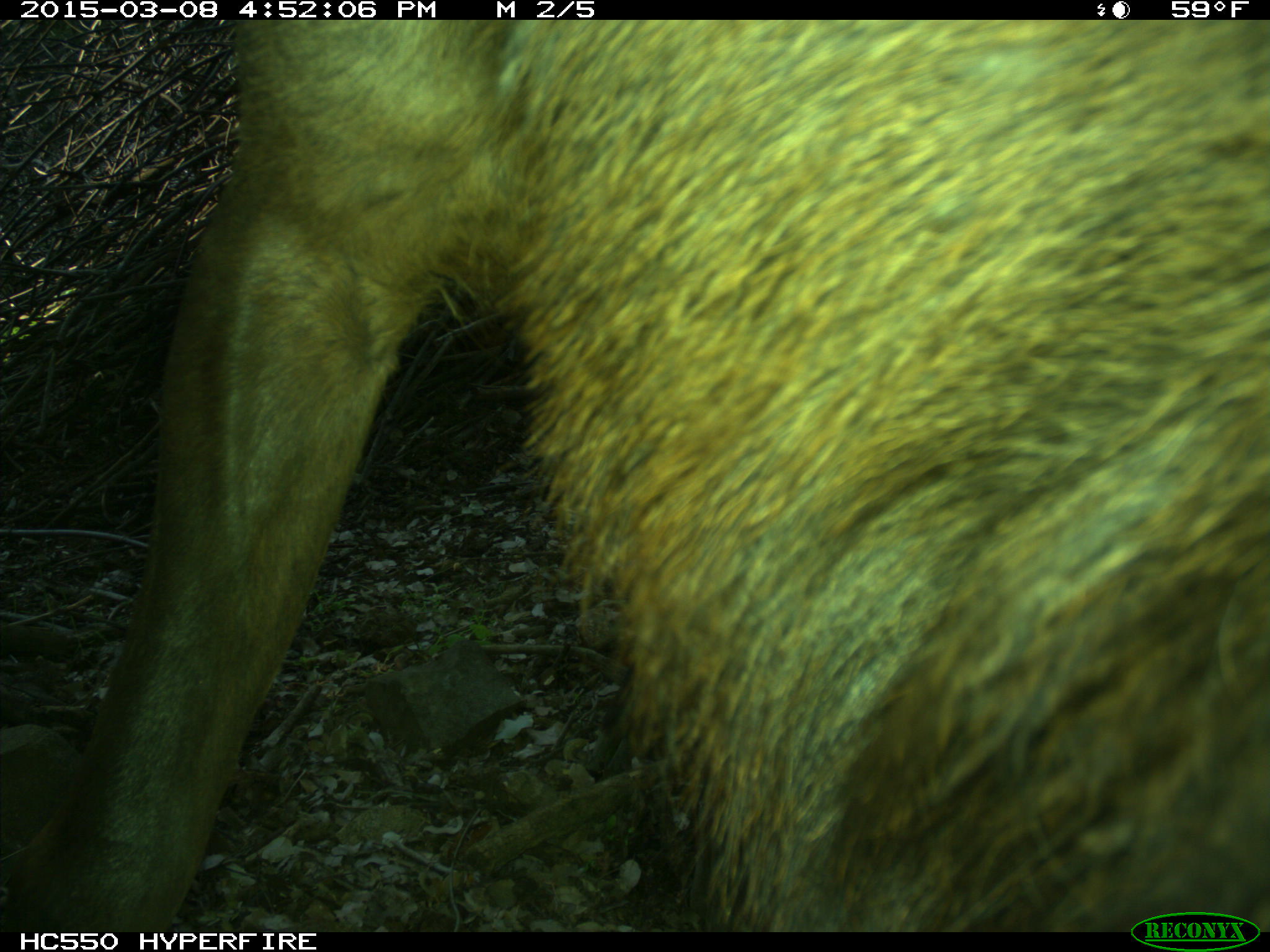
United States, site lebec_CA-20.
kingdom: Animalia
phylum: Chordata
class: Mammalia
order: Artiodactyla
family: Cervidae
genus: Cervus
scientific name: Cervus canadensis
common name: elk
Cervus canadensis (elk).